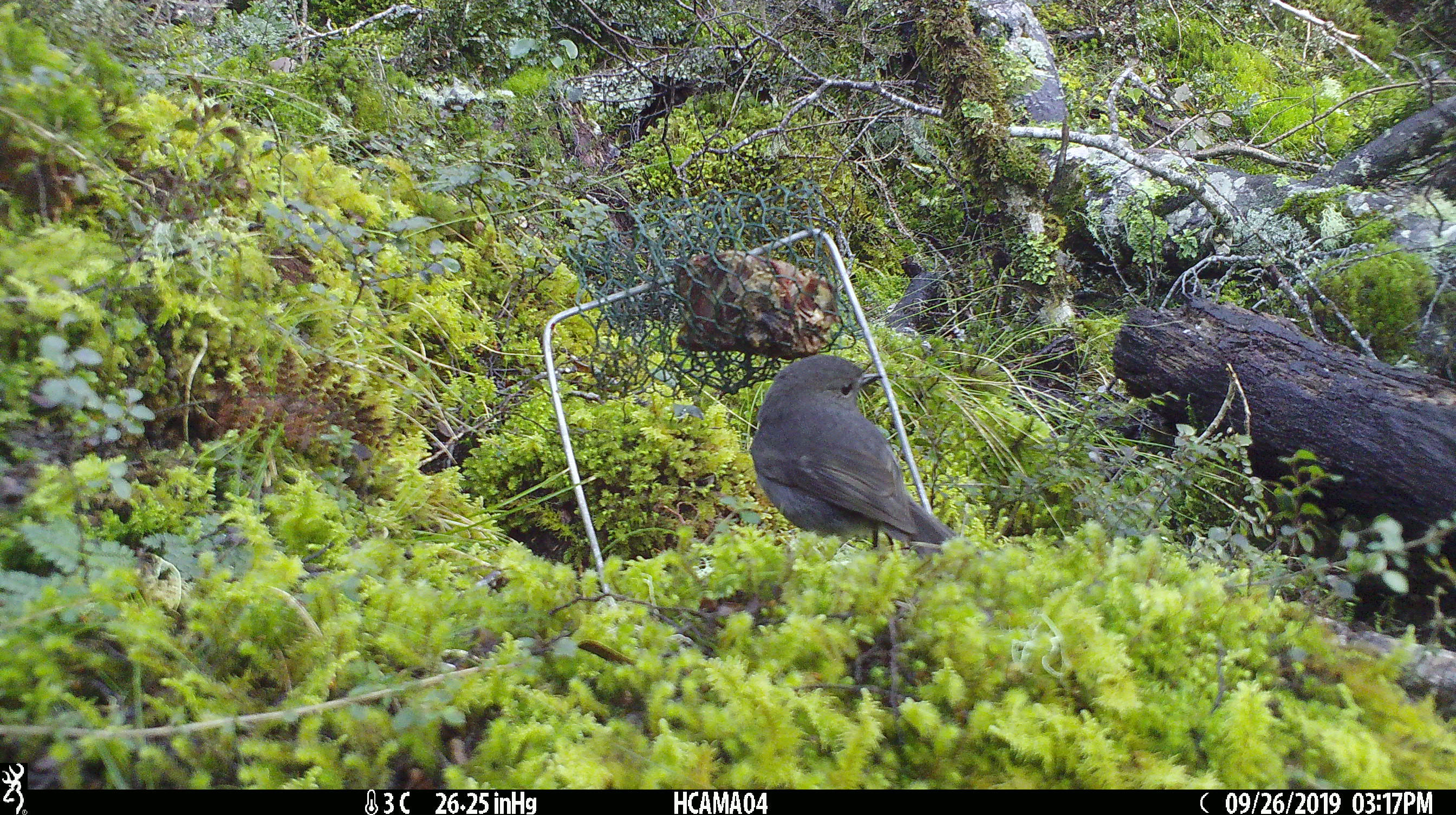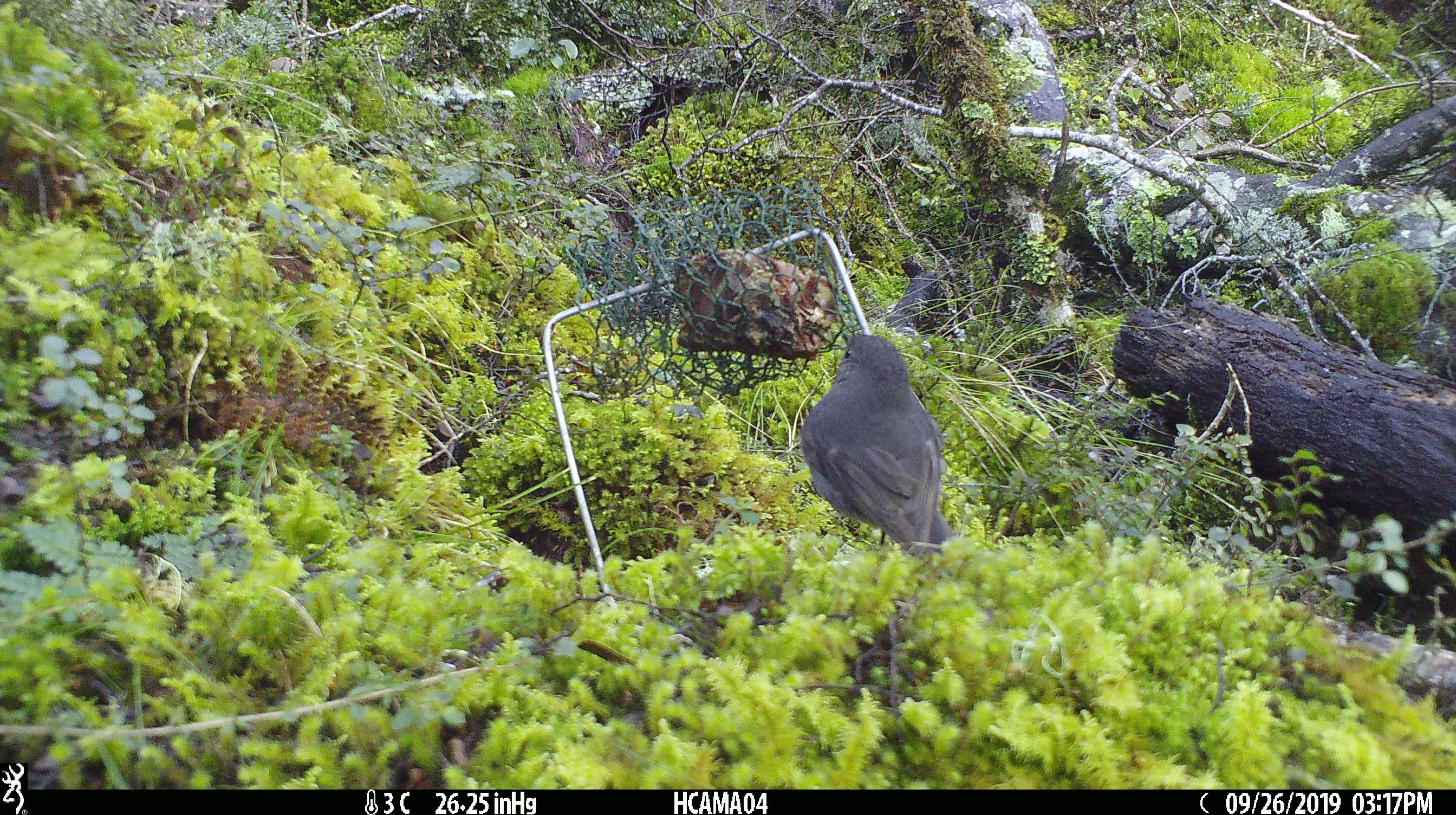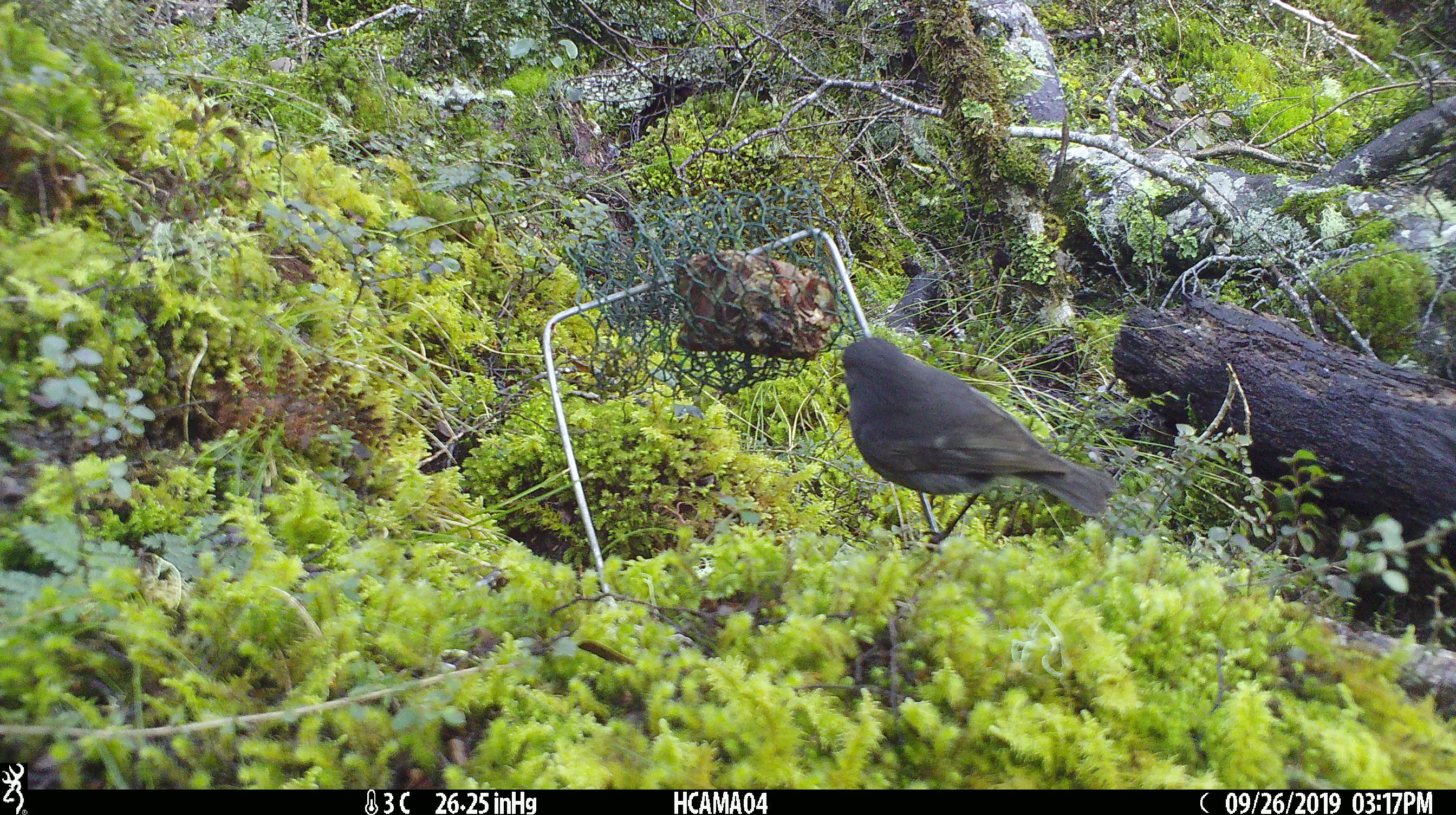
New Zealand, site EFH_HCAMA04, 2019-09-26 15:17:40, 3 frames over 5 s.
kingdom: Animalia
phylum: Chordata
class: Aves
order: Passeriformes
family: Petroicidae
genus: Petroica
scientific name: Petroica australis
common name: new zealand robin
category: robin